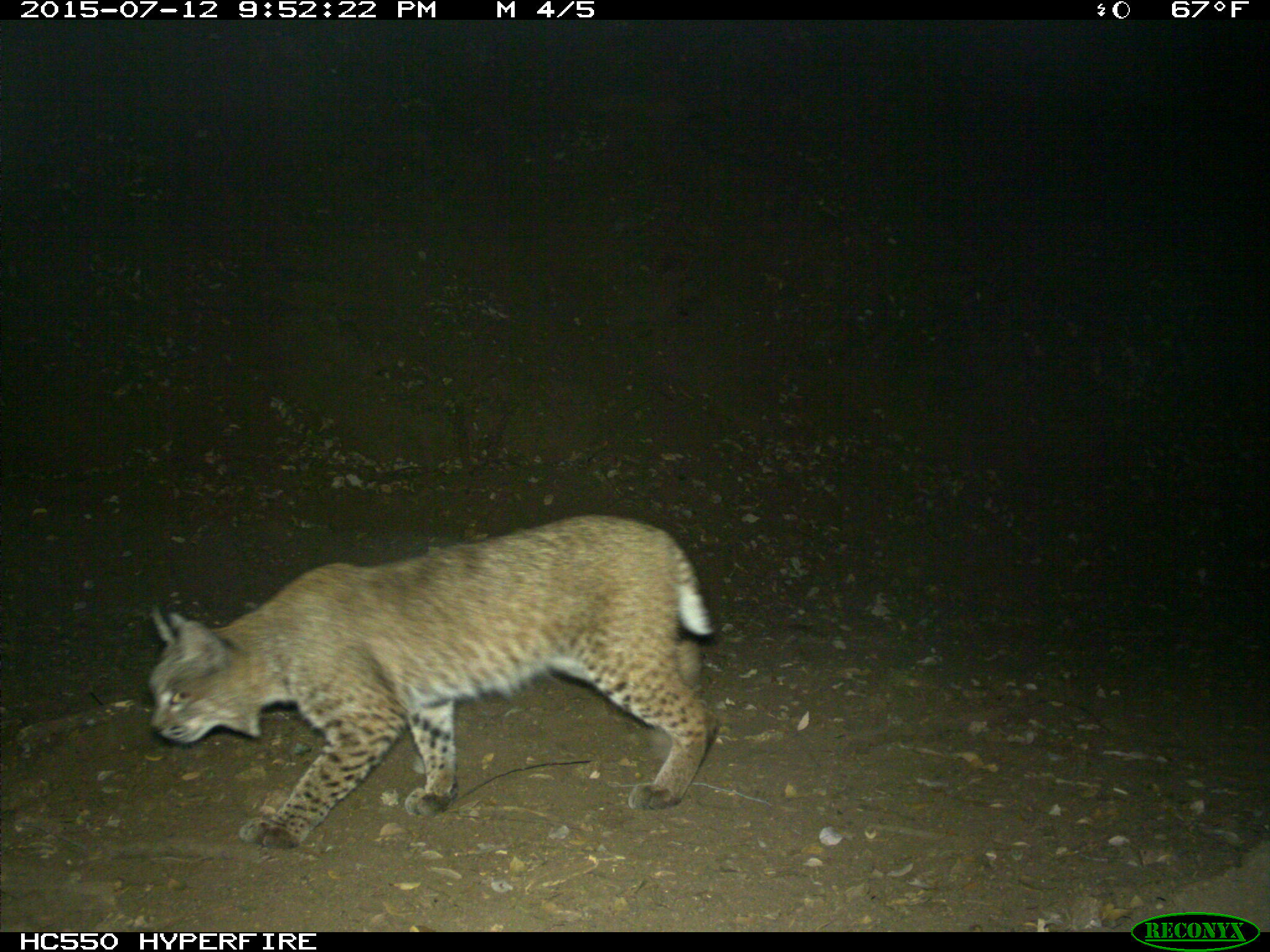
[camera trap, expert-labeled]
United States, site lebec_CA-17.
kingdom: Animalia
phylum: Chordata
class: Mammalia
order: Carnivora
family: Felidae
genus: Lynx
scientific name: Lynx rufus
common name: bobcat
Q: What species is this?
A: Lynx rufus (bobcat).